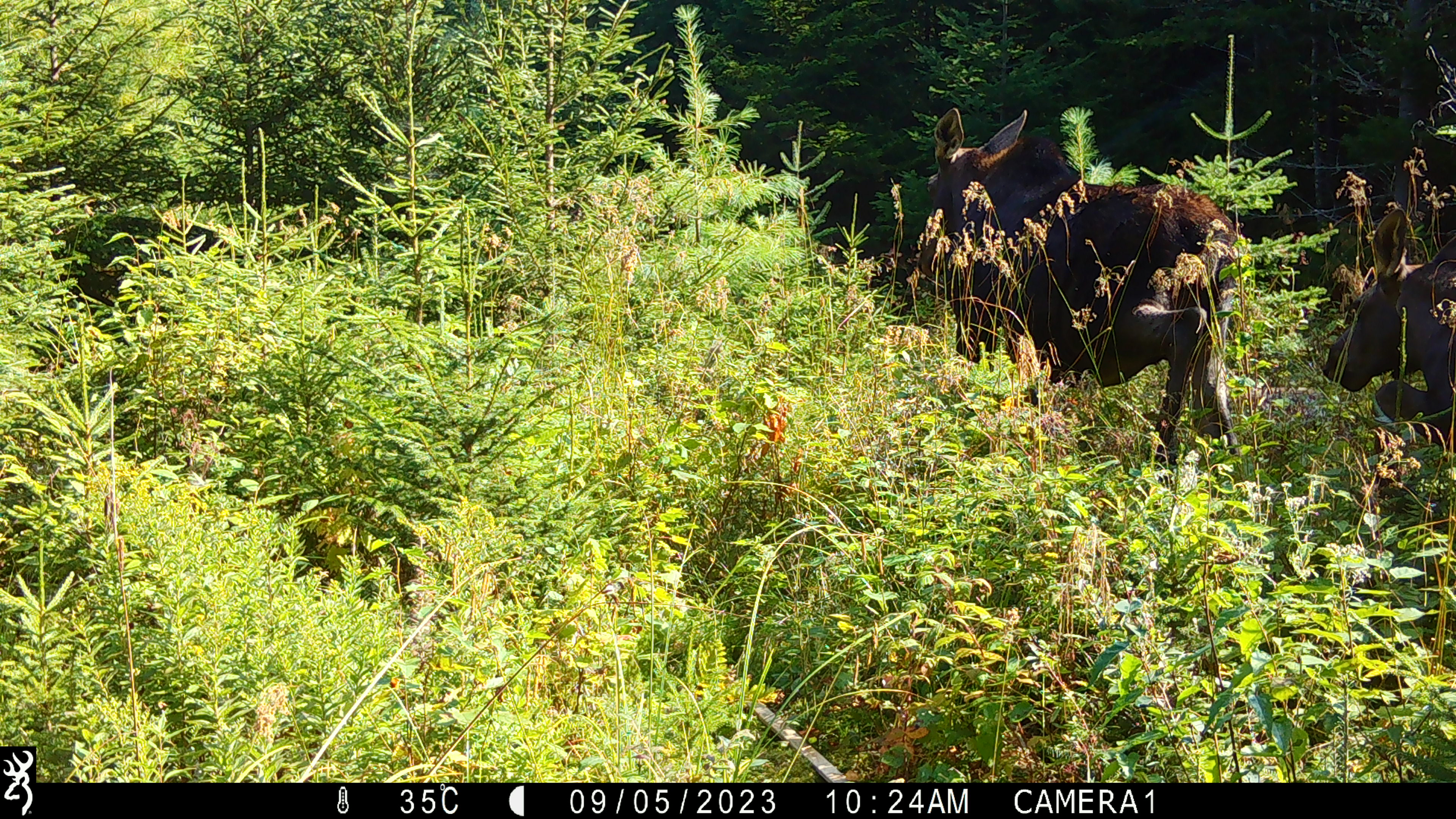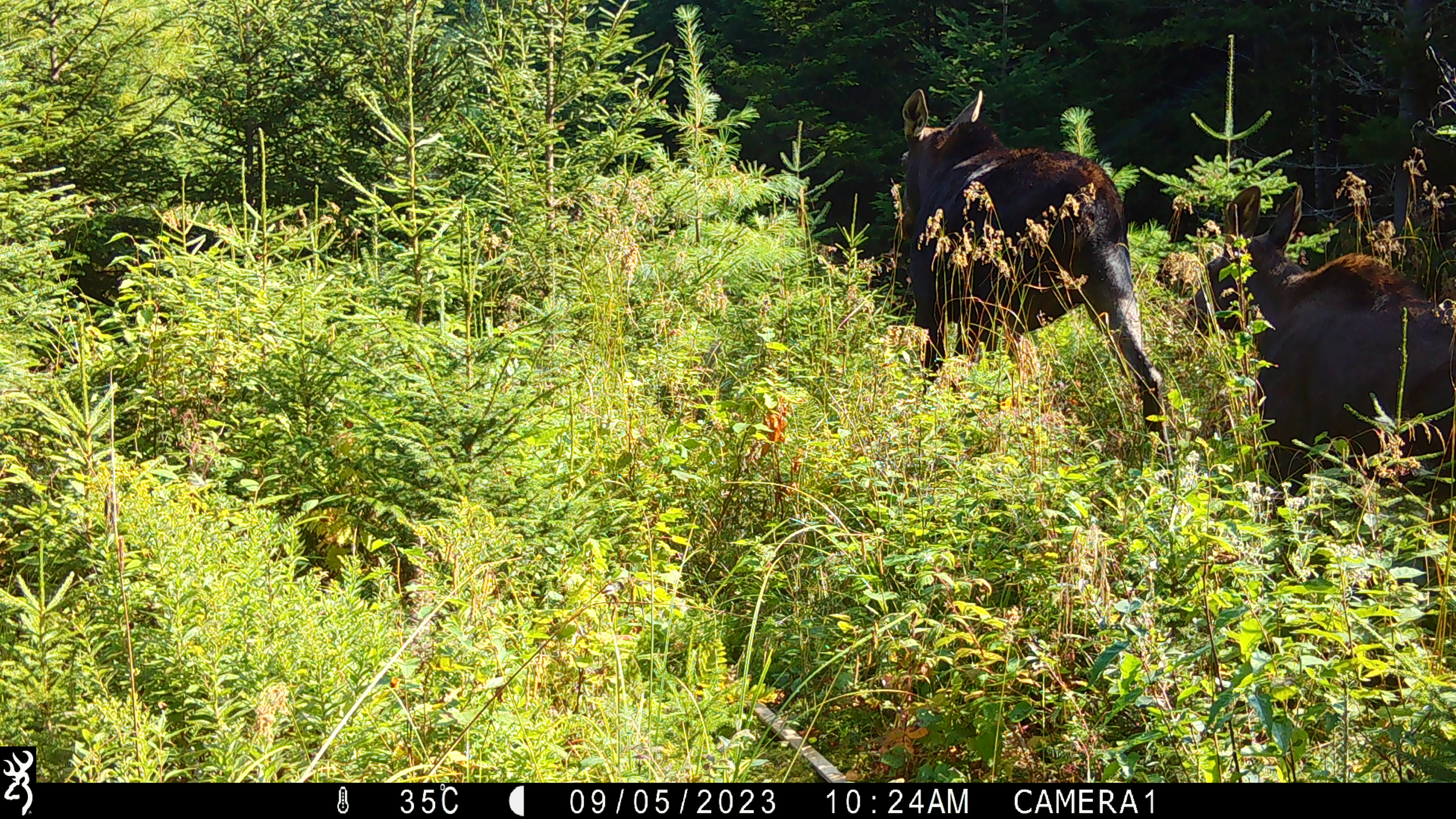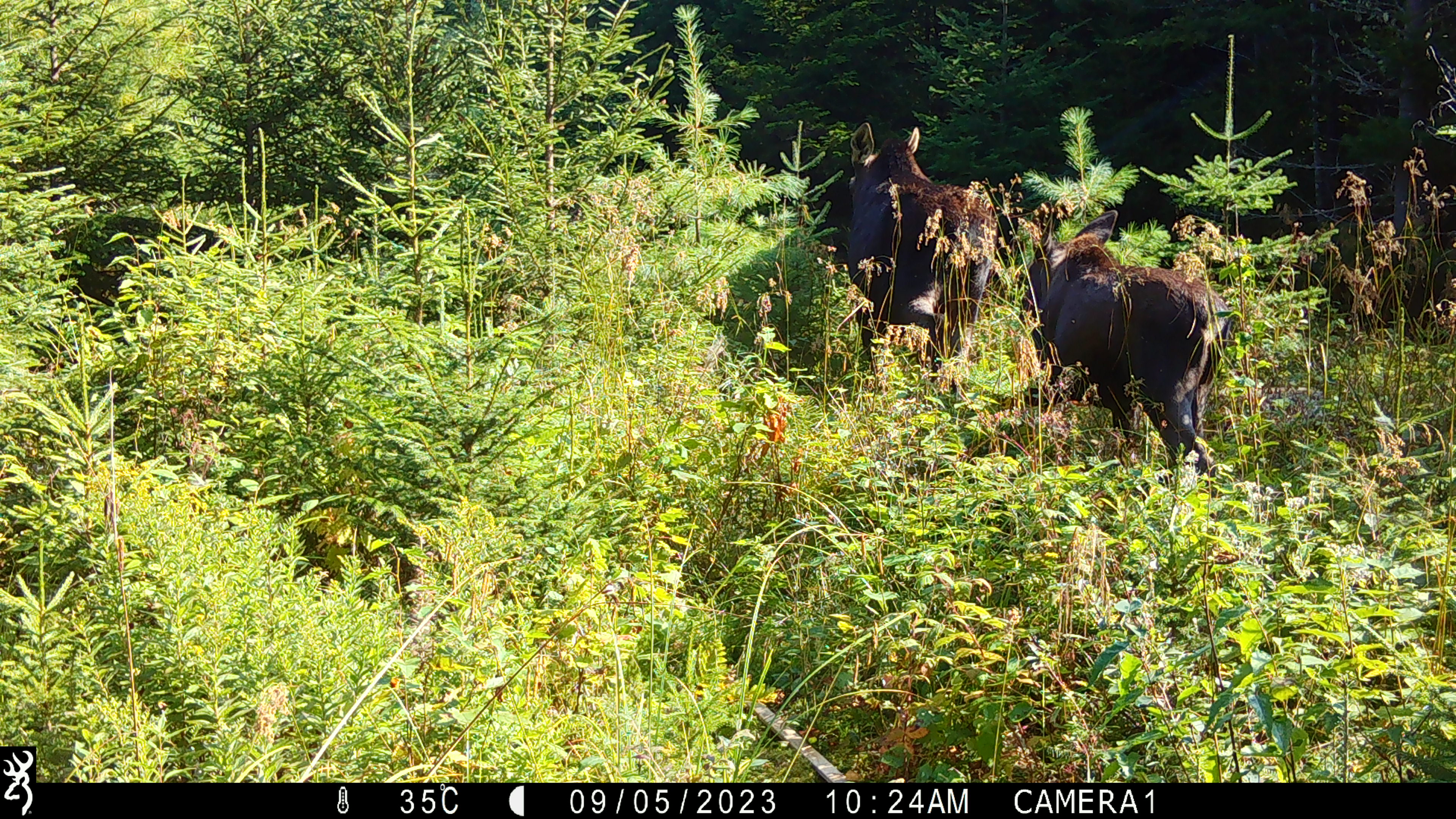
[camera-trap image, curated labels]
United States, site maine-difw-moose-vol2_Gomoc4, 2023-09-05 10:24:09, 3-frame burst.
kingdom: Animalia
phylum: Chordata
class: Mammalia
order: Artiodactyla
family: Cervidae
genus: Alces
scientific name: Alces alces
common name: moose